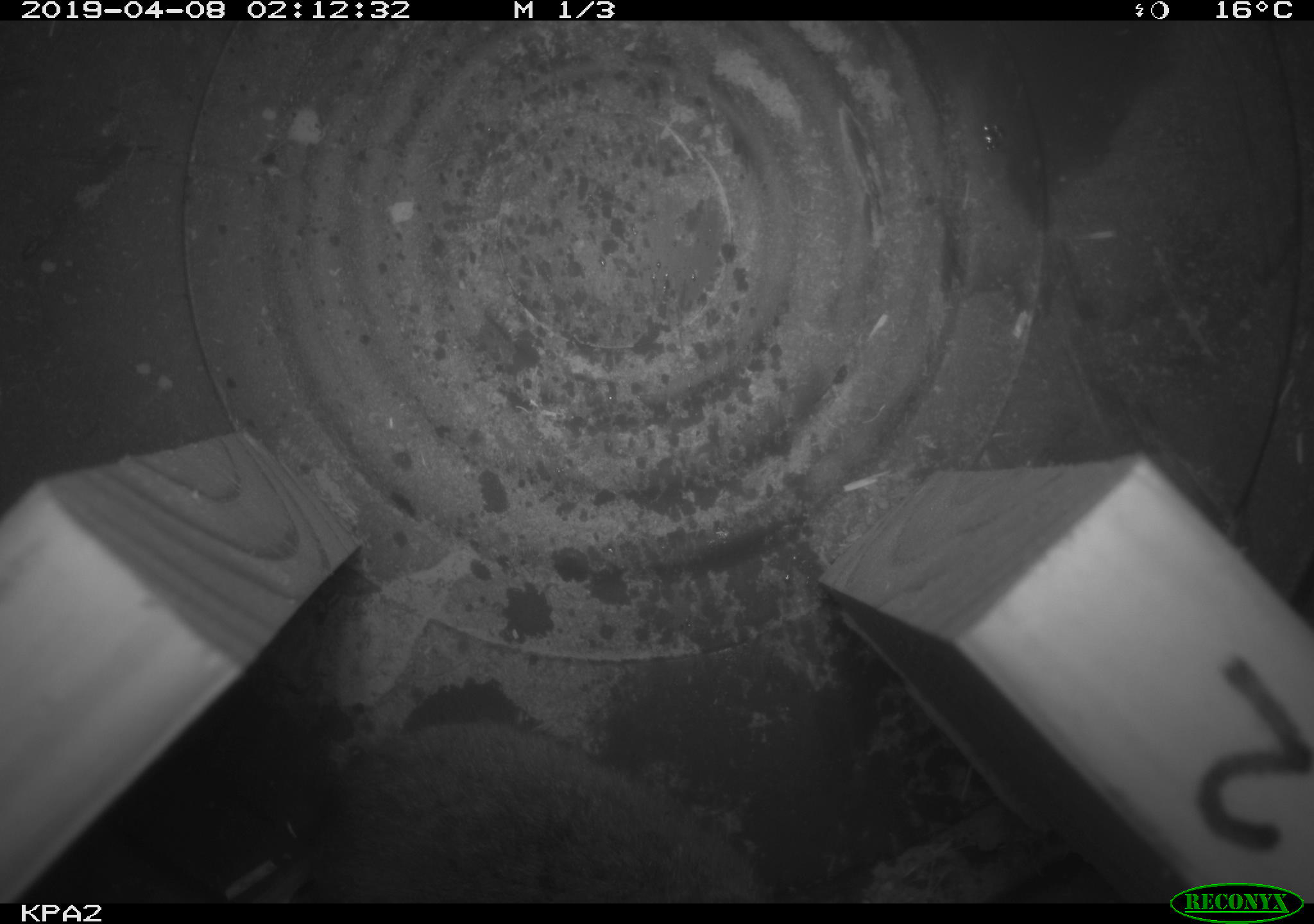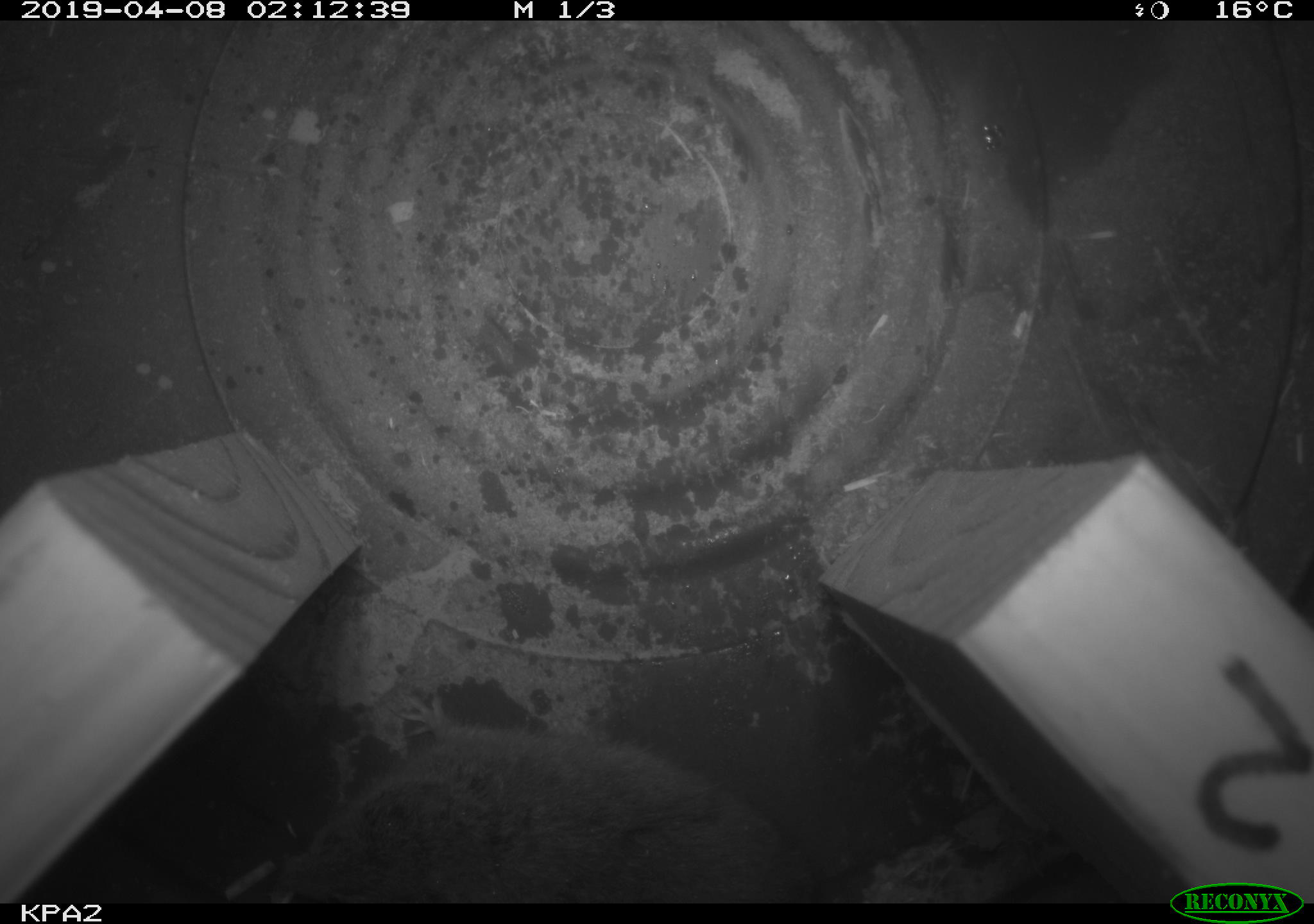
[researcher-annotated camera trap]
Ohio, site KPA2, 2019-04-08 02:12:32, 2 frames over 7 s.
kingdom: Animalia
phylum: Chordata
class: Mammalia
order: Rodentia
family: Cricetidae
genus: Microtus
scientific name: Microtus pennsylvanicus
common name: meadow vole